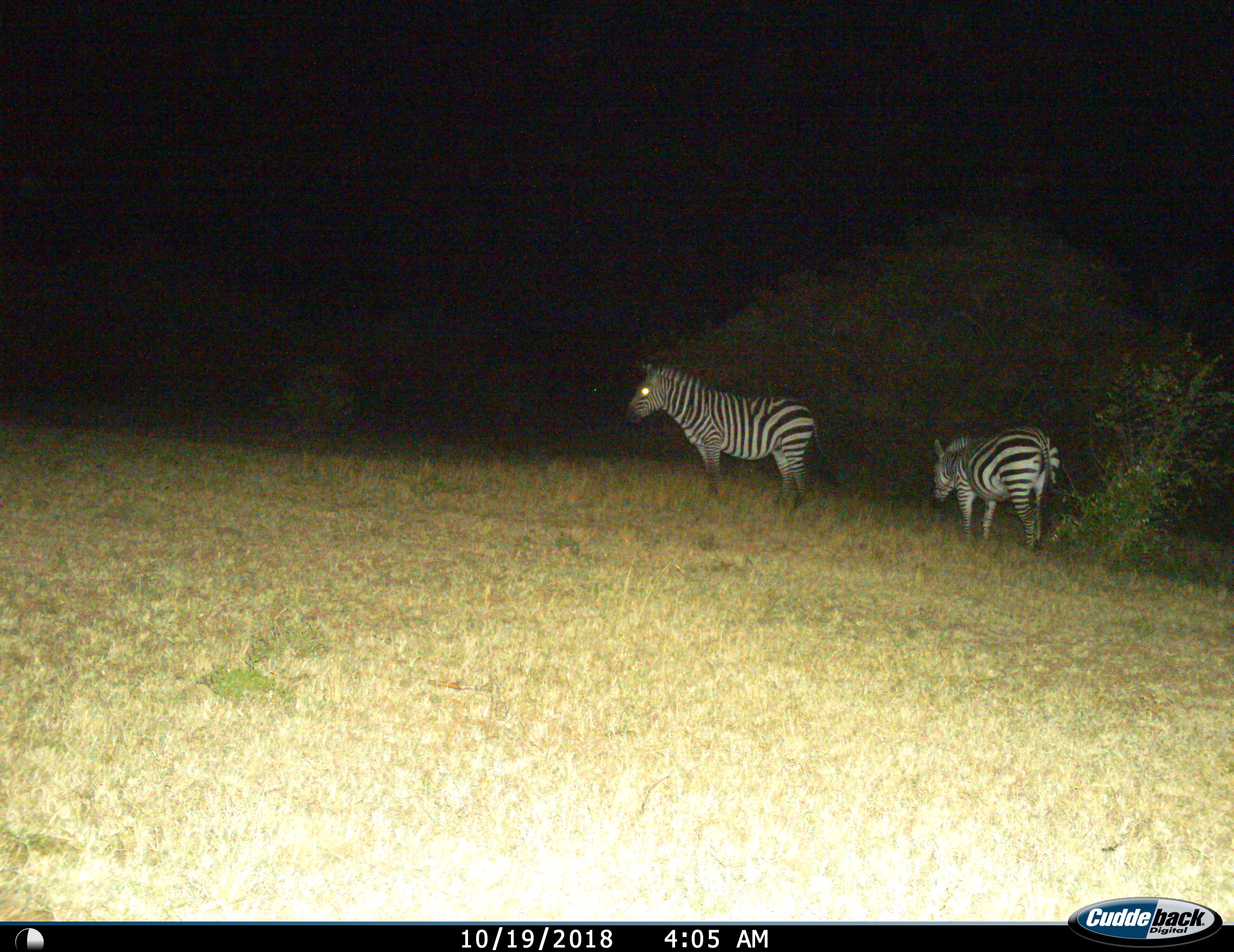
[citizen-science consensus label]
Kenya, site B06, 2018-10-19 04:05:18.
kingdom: Animalia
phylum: Chordata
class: Mammalia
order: Perissodactyla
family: Equidae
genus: Equus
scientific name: Equus quagga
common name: plains zebra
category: zebra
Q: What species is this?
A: Zebra (plains zebra) (Equus quagga).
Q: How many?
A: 2.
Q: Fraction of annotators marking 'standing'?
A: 80%.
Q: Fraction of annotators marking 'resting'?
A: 0%.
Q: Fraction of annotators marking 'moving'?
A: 40%.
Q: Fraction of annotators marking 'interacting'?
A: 0%.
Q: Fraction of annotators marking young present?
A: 0%.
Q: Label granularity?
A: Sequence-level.